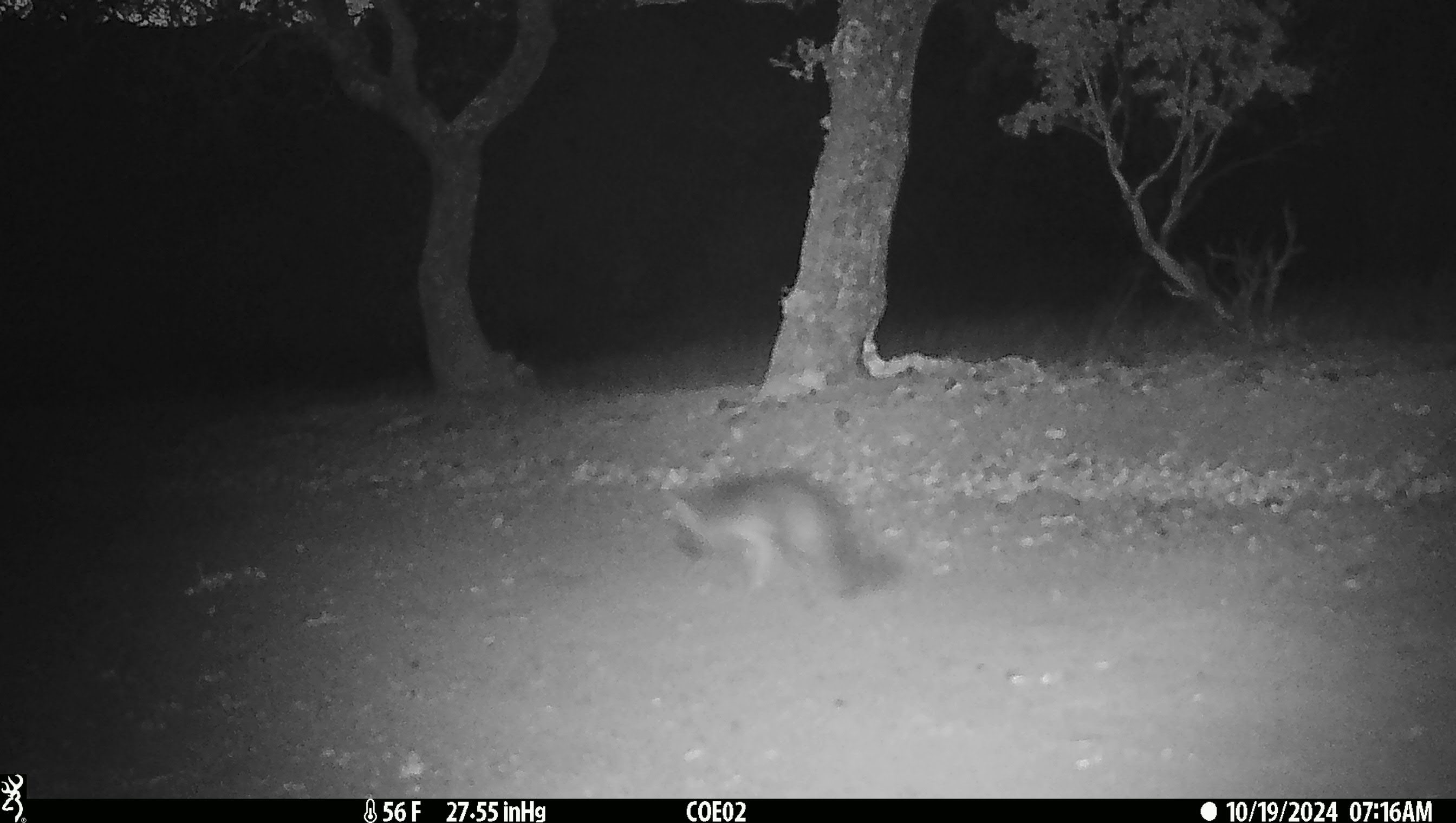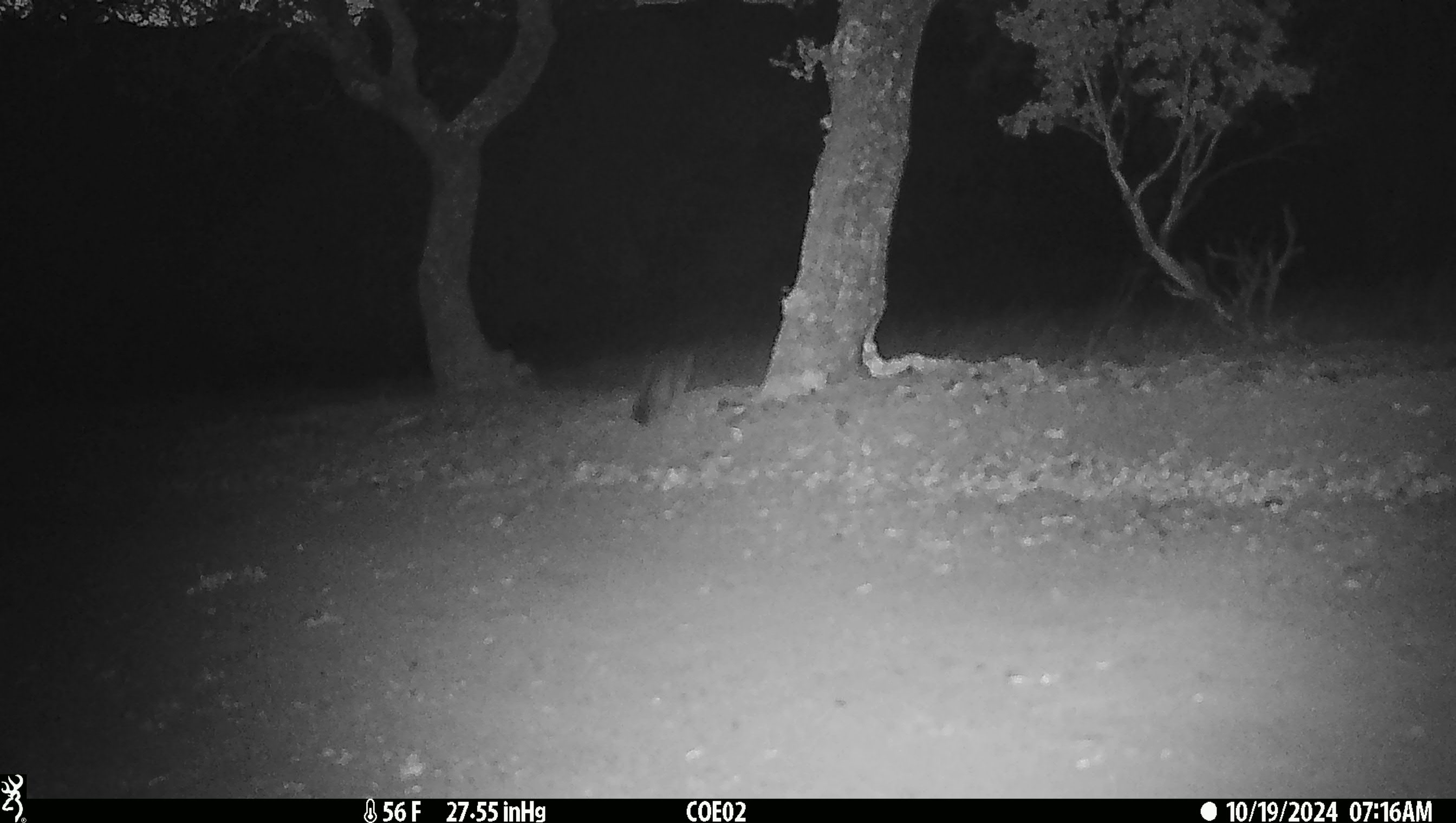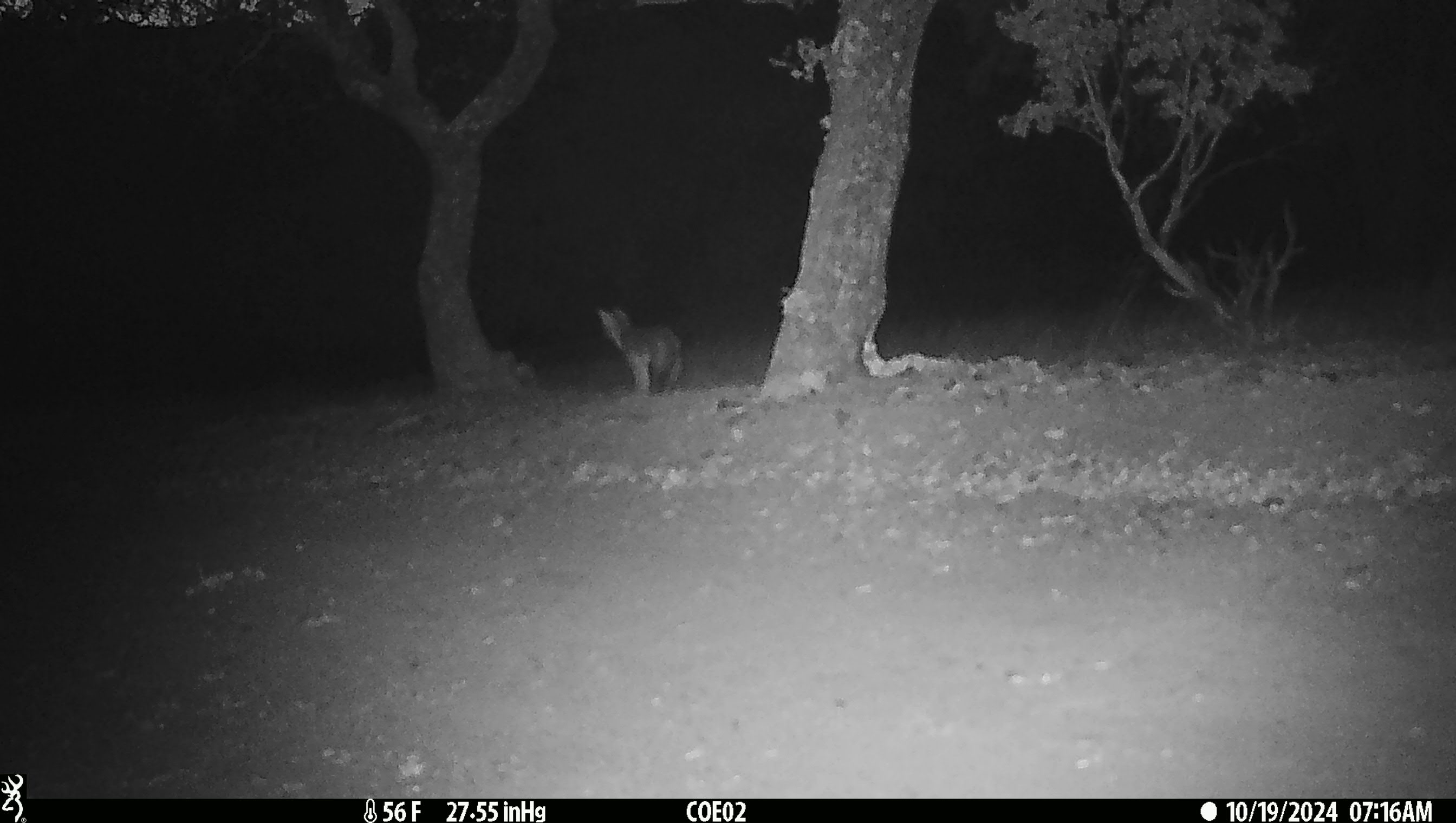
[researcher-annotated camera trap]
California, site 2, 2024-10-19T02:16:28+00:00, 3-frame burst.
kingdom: Animalia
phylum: Chordata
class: Mammalia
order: Carnivora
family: Canidae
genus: Urocyon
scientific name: Urocyon cinereoargenteus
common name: gray fox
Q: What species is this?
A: Gray fox (Urocyon cinereoargenteus).